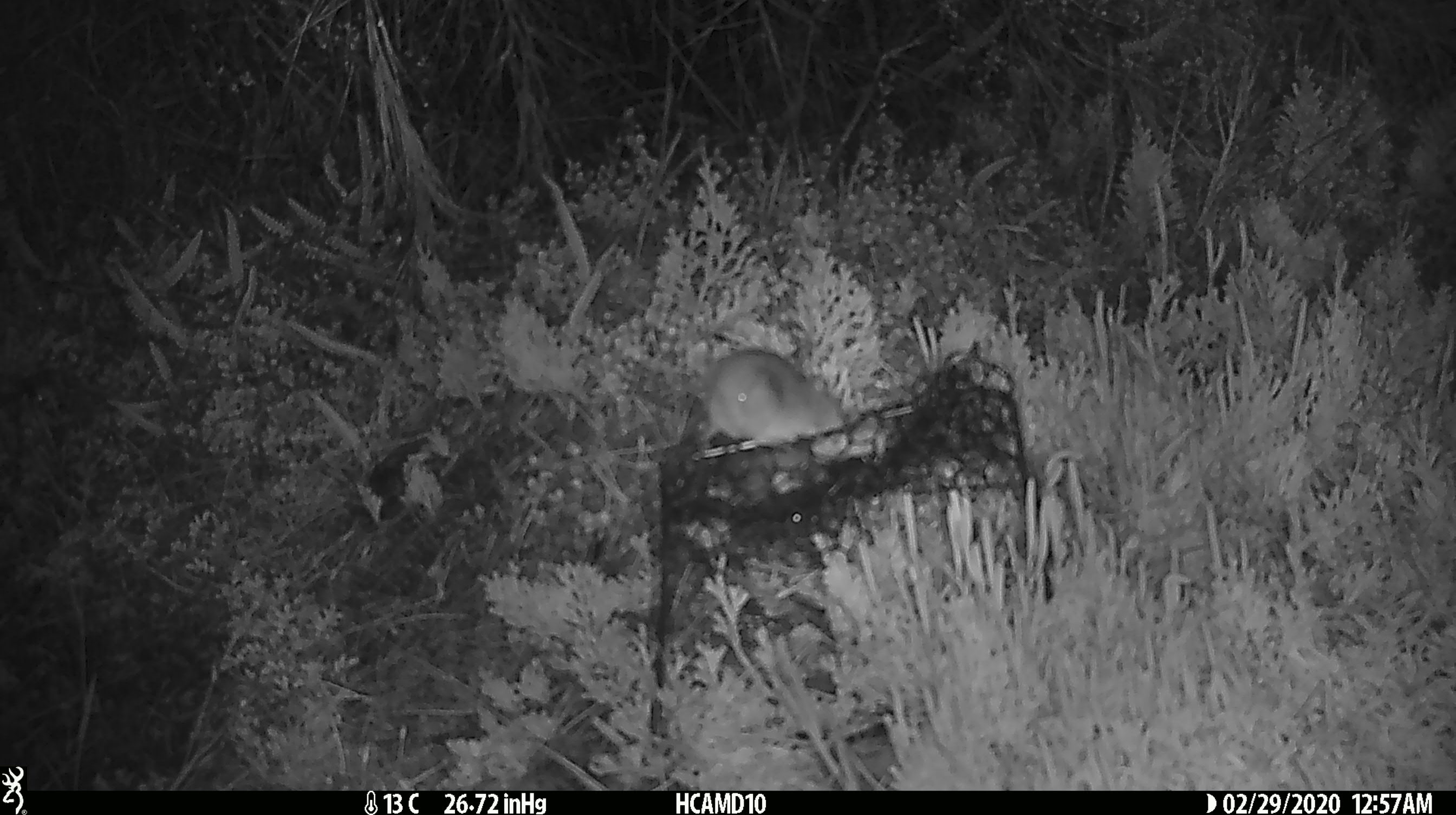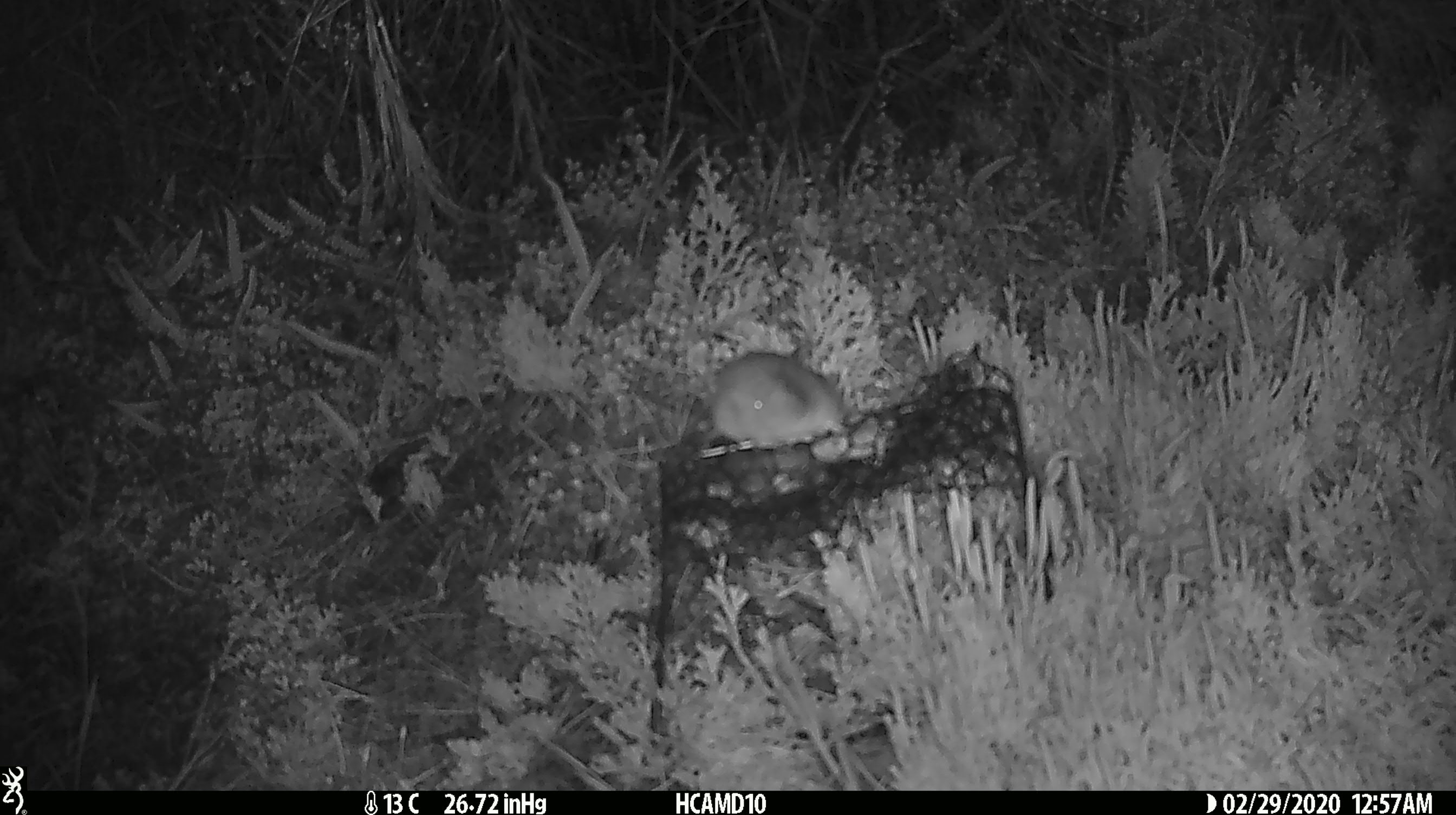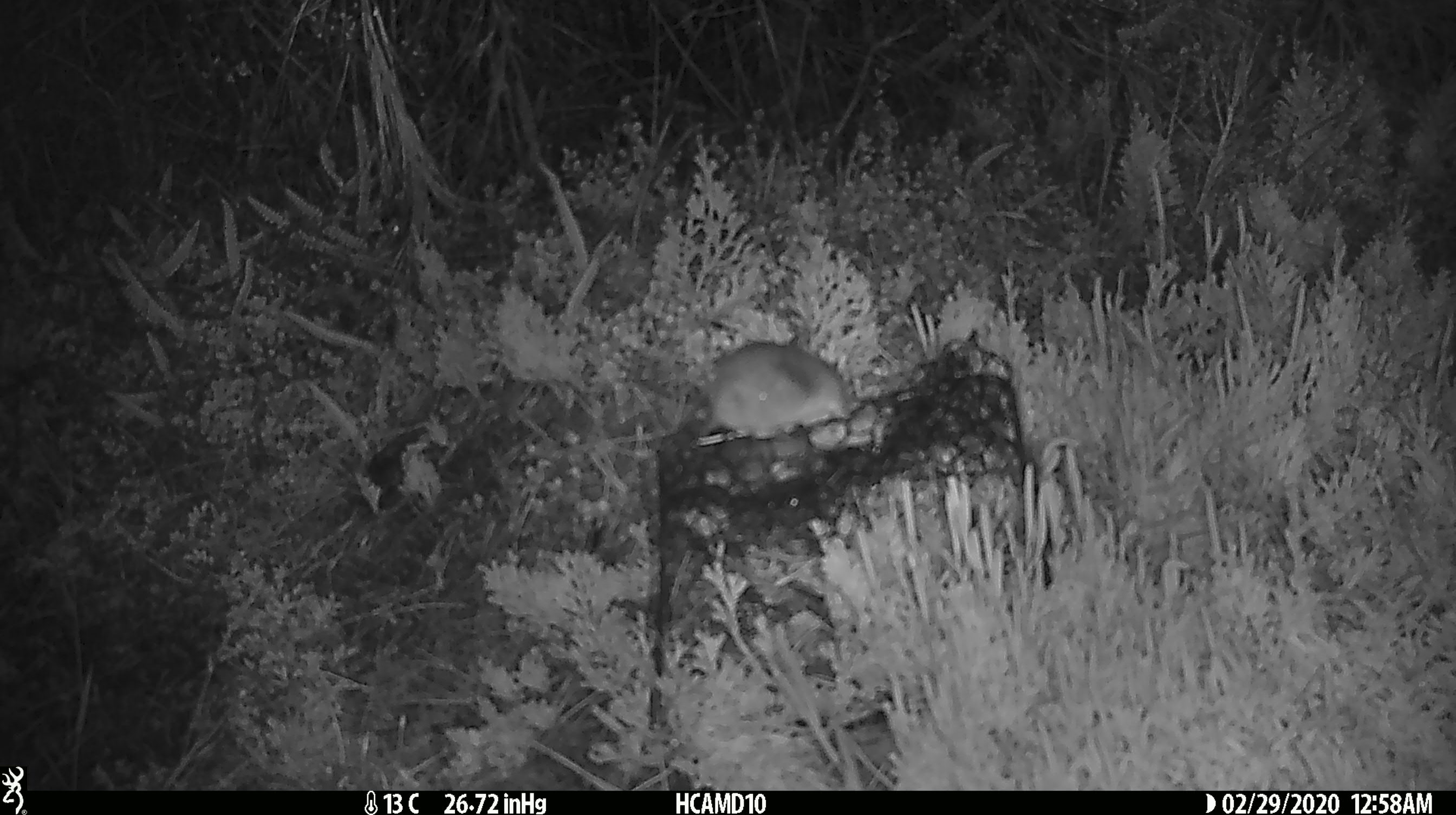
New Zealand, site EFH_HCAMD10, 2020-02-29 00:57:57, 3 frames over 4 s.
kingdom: Animalia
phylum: Chordata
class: Mammalia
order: Rodentia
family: Muridae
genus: Mus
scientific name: Mus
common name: mouse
Mouse (Mus).